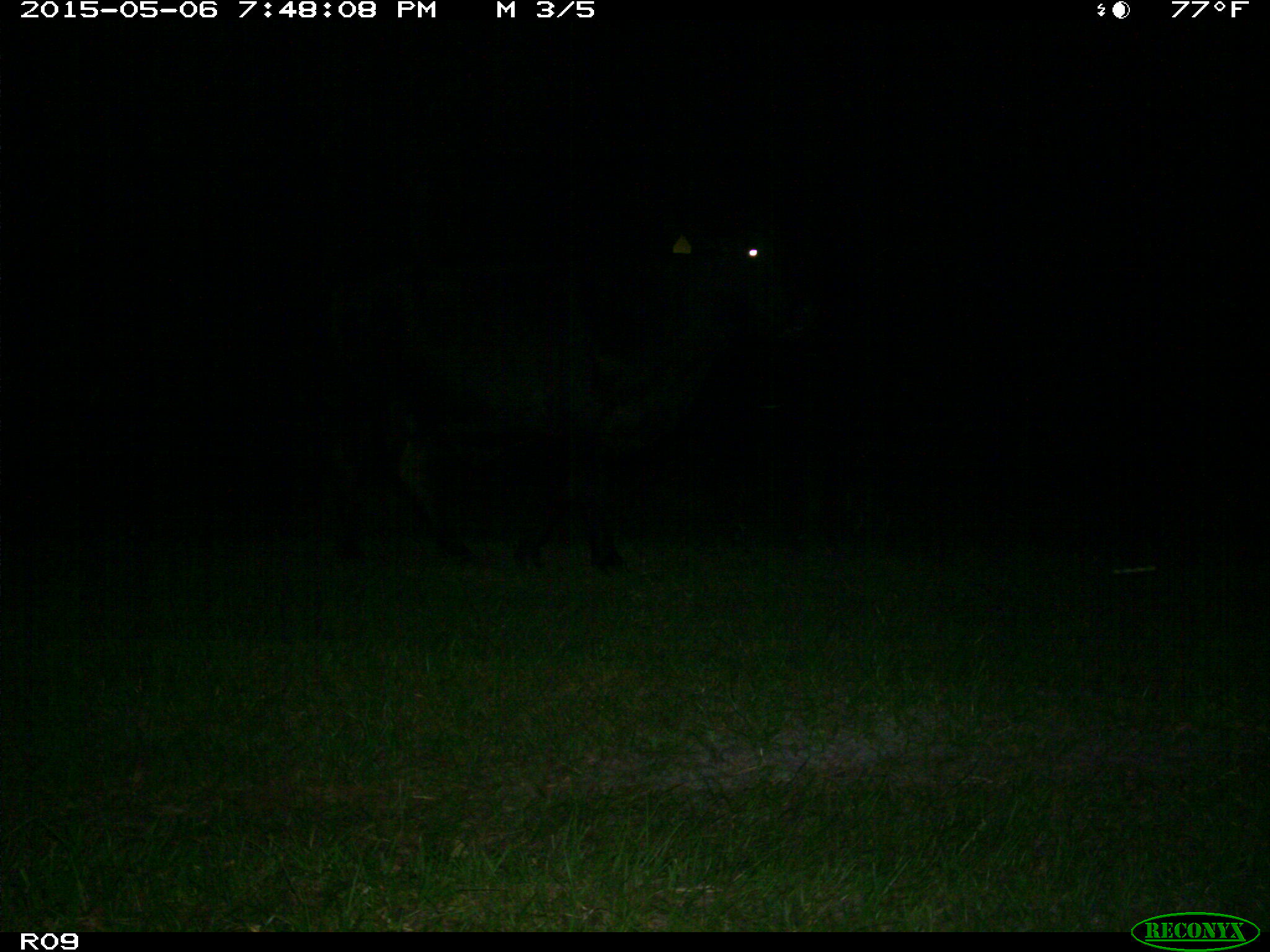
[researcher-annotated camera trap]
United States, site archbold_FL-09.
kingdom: Animalia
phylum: Chordata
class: Mammalia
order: Artiodactyla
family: Bovidae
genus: Bos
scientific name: Bos taurus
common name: domestic cow